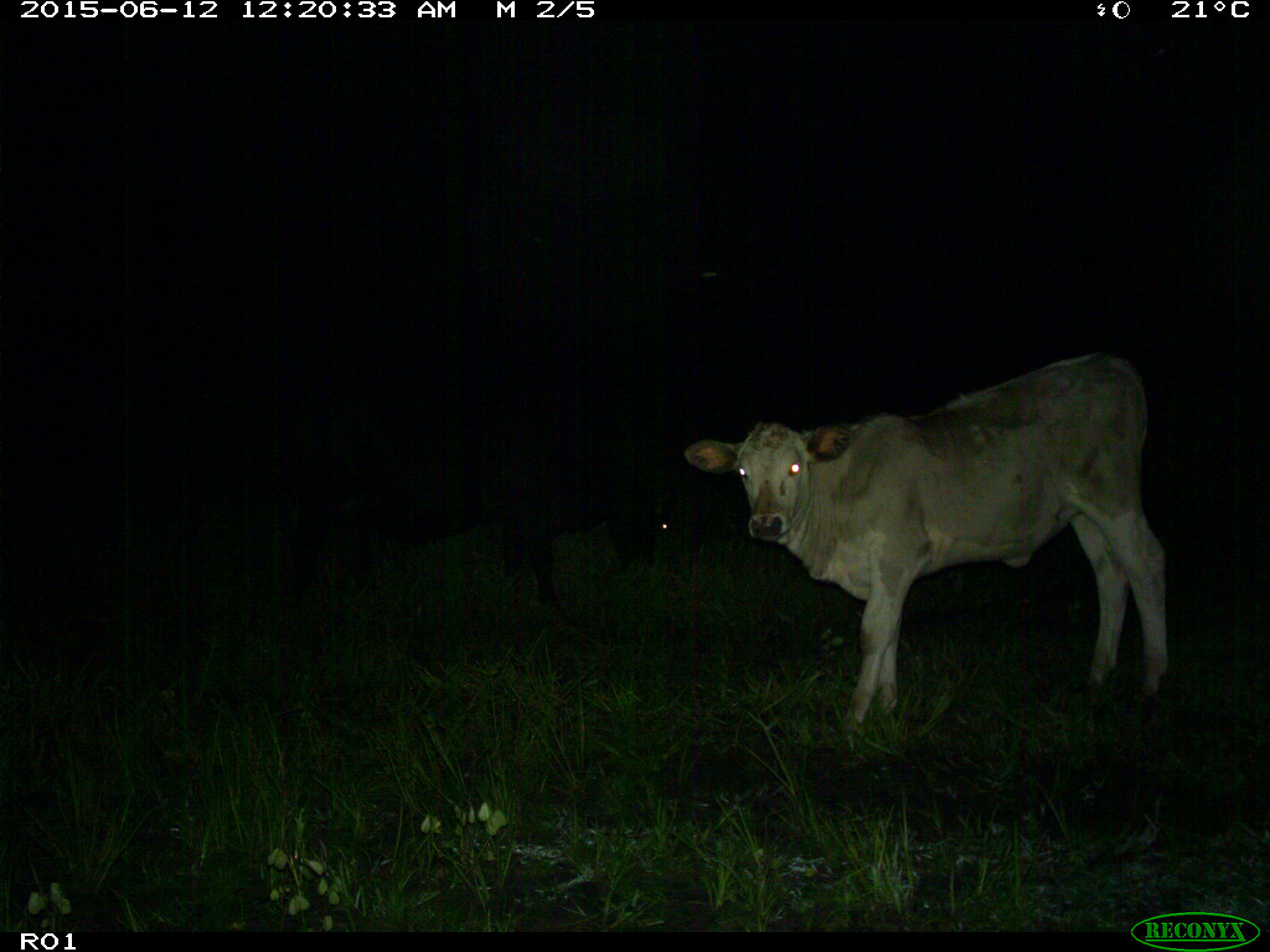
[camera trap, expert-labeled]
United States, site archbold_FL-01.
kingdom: Animalia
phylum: Chordata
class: Mammalia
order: Artiodactyla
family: Bovidae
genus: Bos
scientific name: Bos taurus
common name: domestic cow